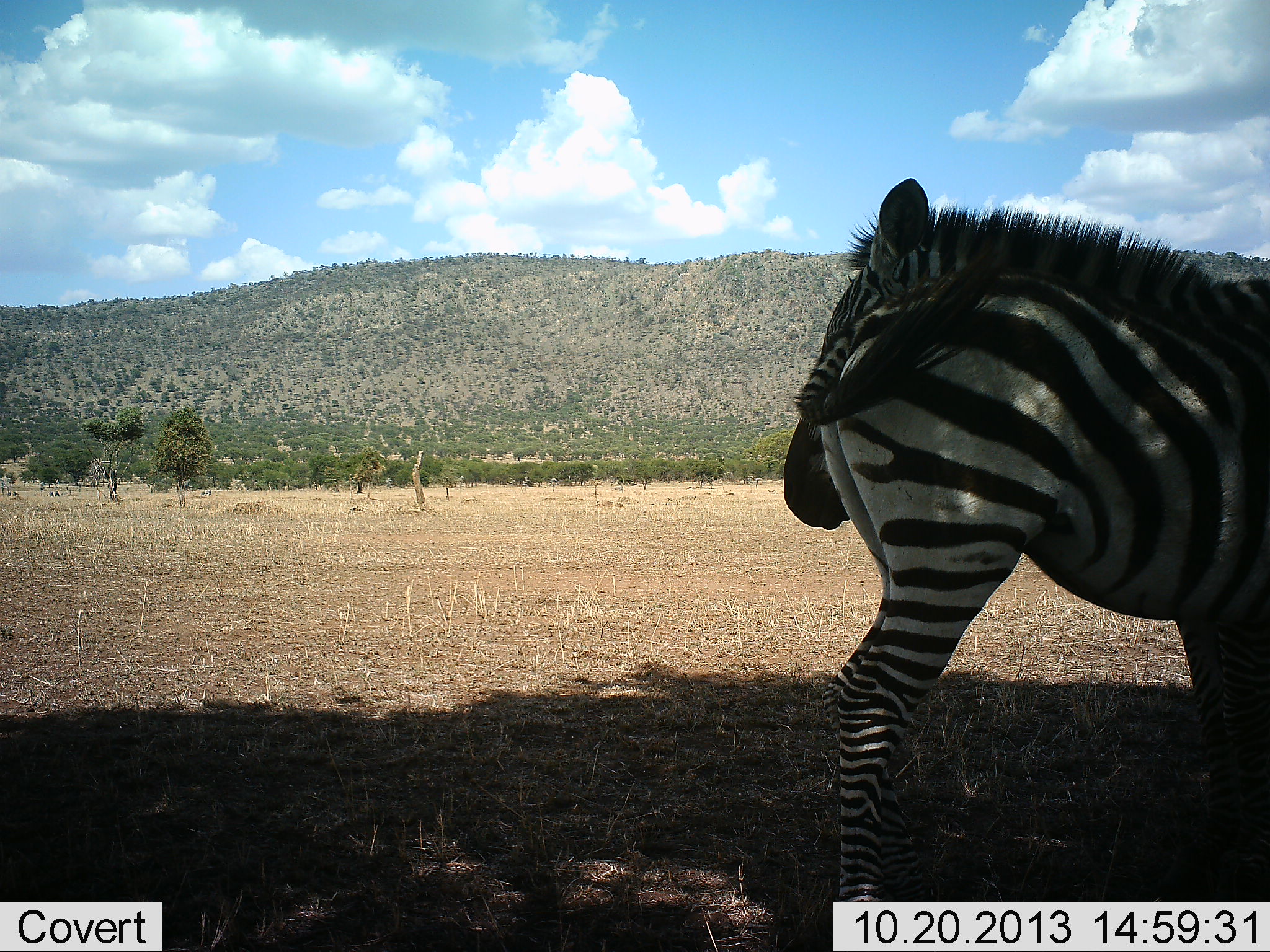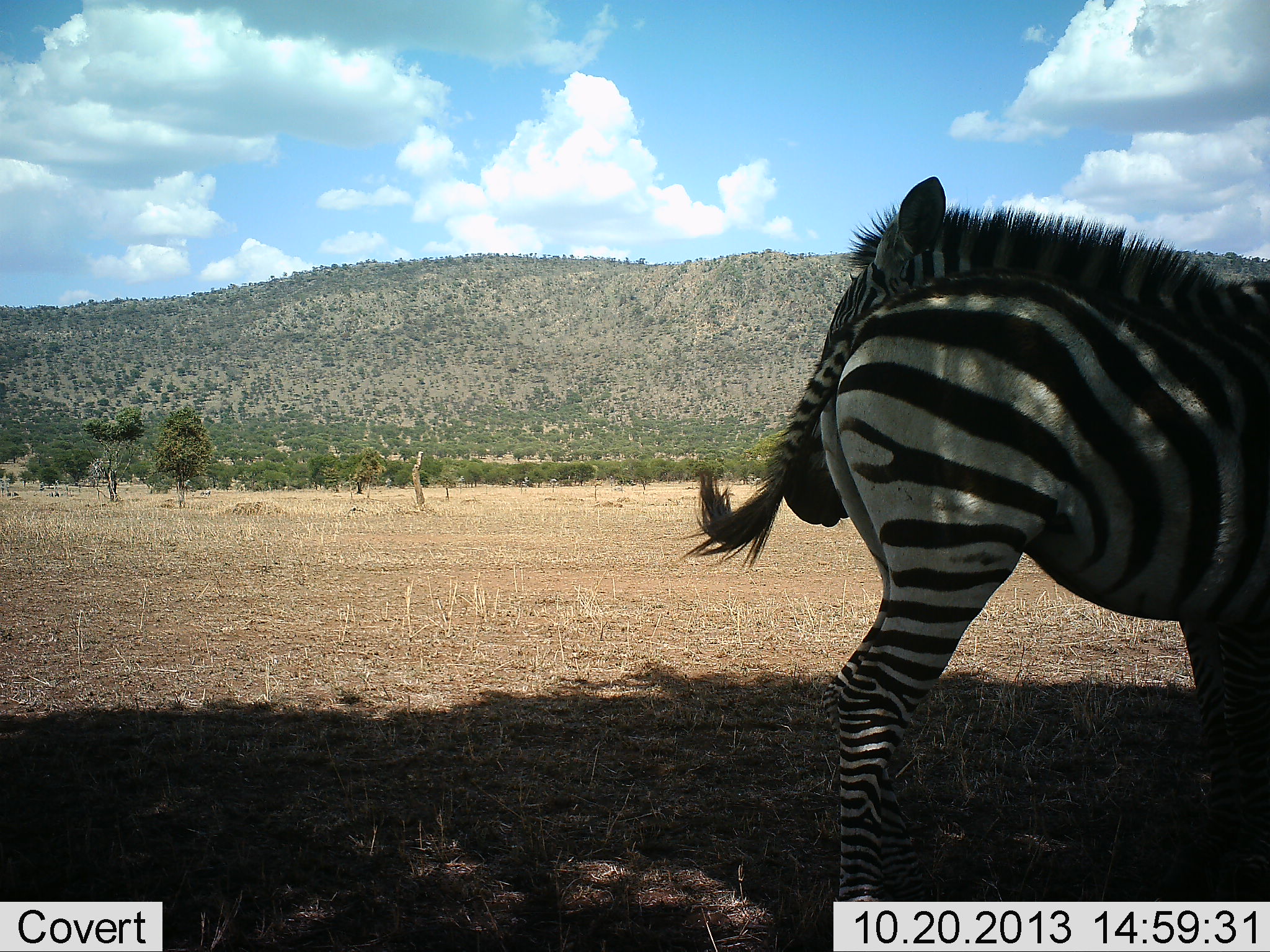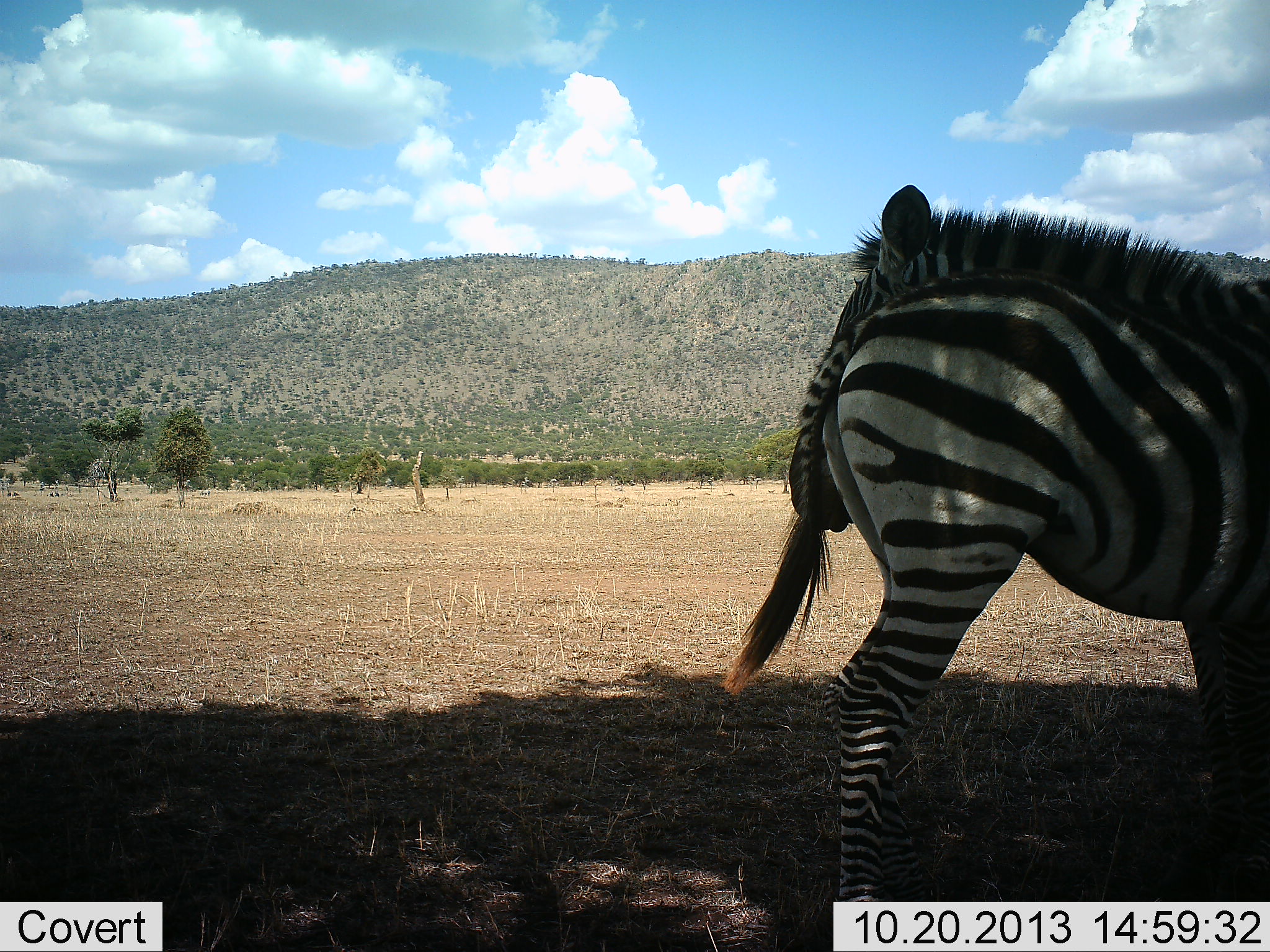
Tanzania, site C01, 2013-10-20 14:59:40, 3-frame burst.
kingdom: Animalia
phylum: Chordata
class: Mammalia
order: Perissodactyla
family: Equidae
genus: Equus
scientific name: Equus quagga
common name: plains zebra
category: zebra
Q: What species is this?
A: Zebra (plains zebra) (Equus quagga).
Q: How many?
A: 2.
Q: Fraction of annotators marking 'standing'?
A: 89%.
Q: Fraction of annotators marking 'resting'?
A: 0%.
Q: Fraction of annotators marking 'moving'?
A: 11%.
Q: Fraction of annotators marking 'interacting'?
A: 11%.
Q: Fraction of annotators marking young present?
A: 0%.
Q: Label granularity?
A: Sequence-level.